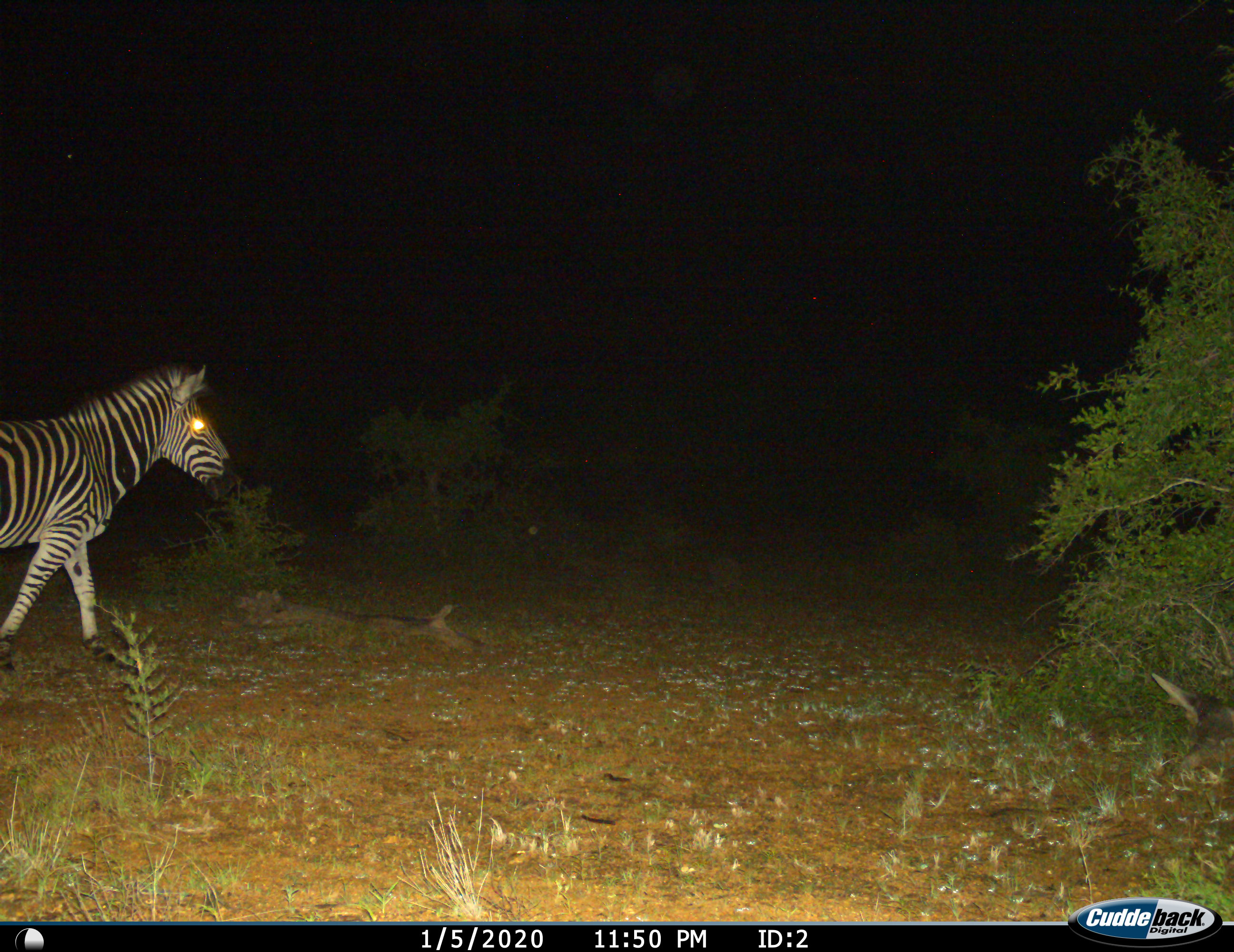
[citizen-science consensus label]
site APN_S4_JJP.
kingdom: Animalia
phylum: Chordata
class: Mammalia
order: Perissodactyla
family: Equidae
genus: Equus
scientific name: Equus quagga burchellii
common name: burchell's zebra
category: zebraburchells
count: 1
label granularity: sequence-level